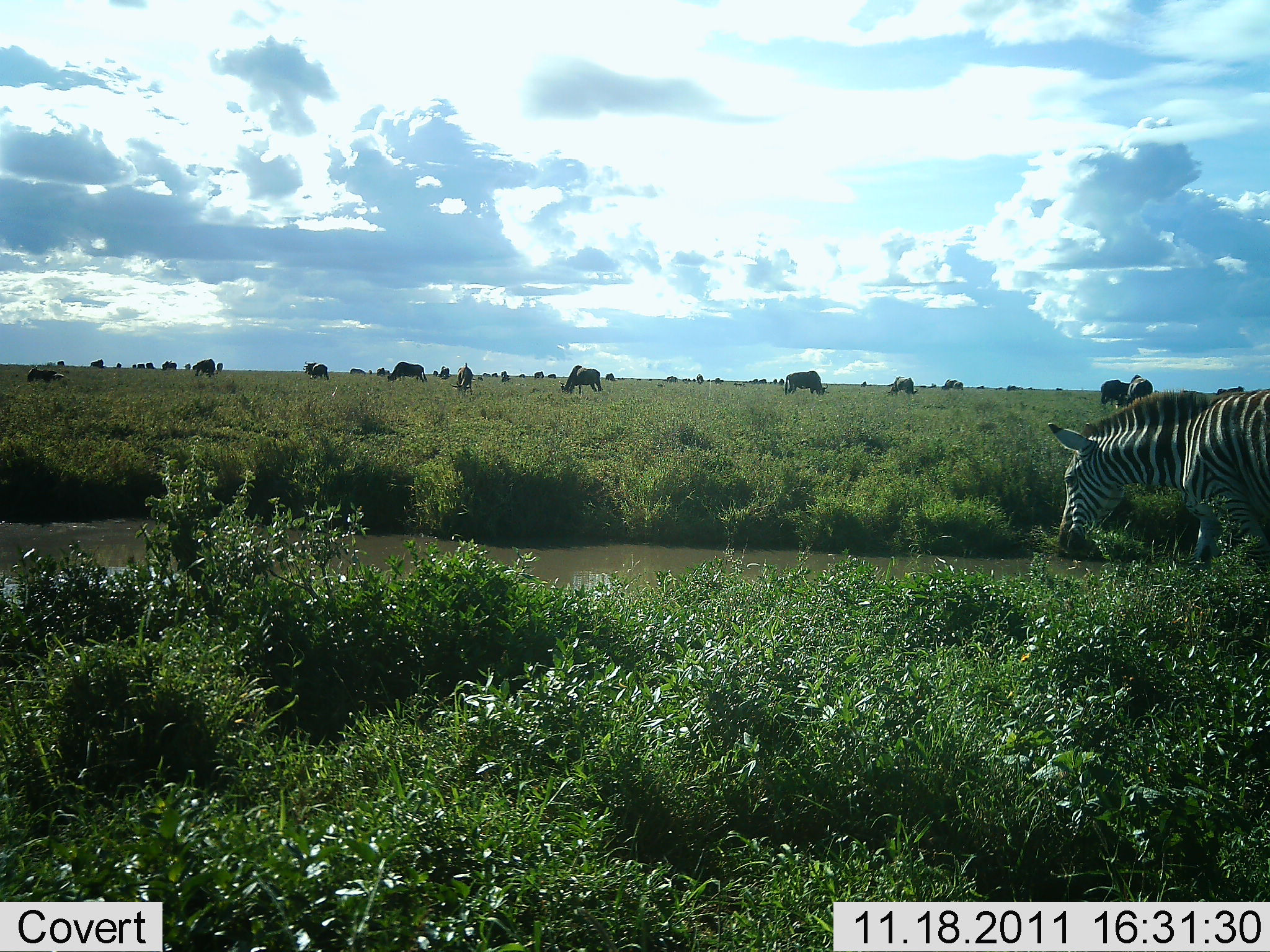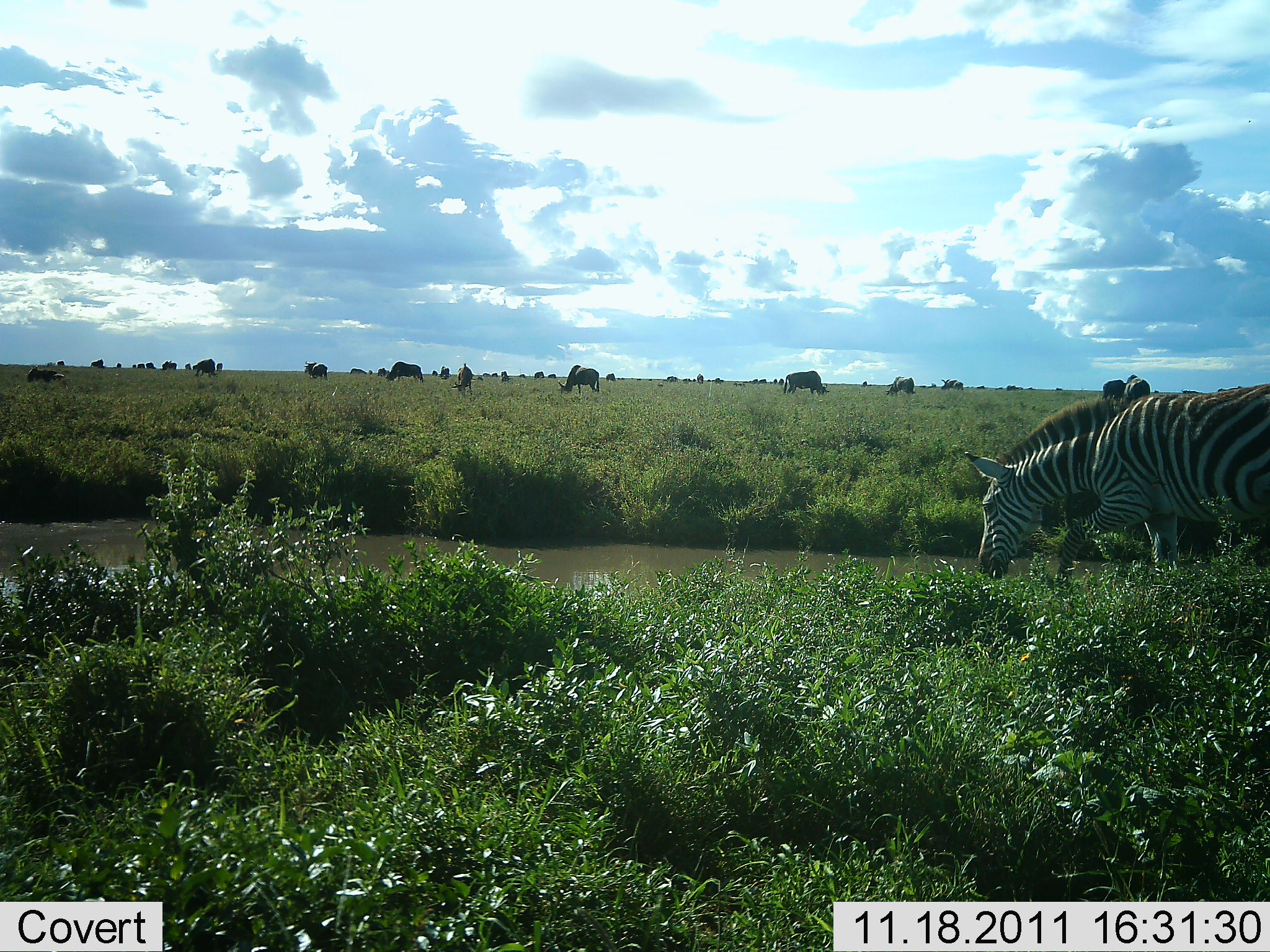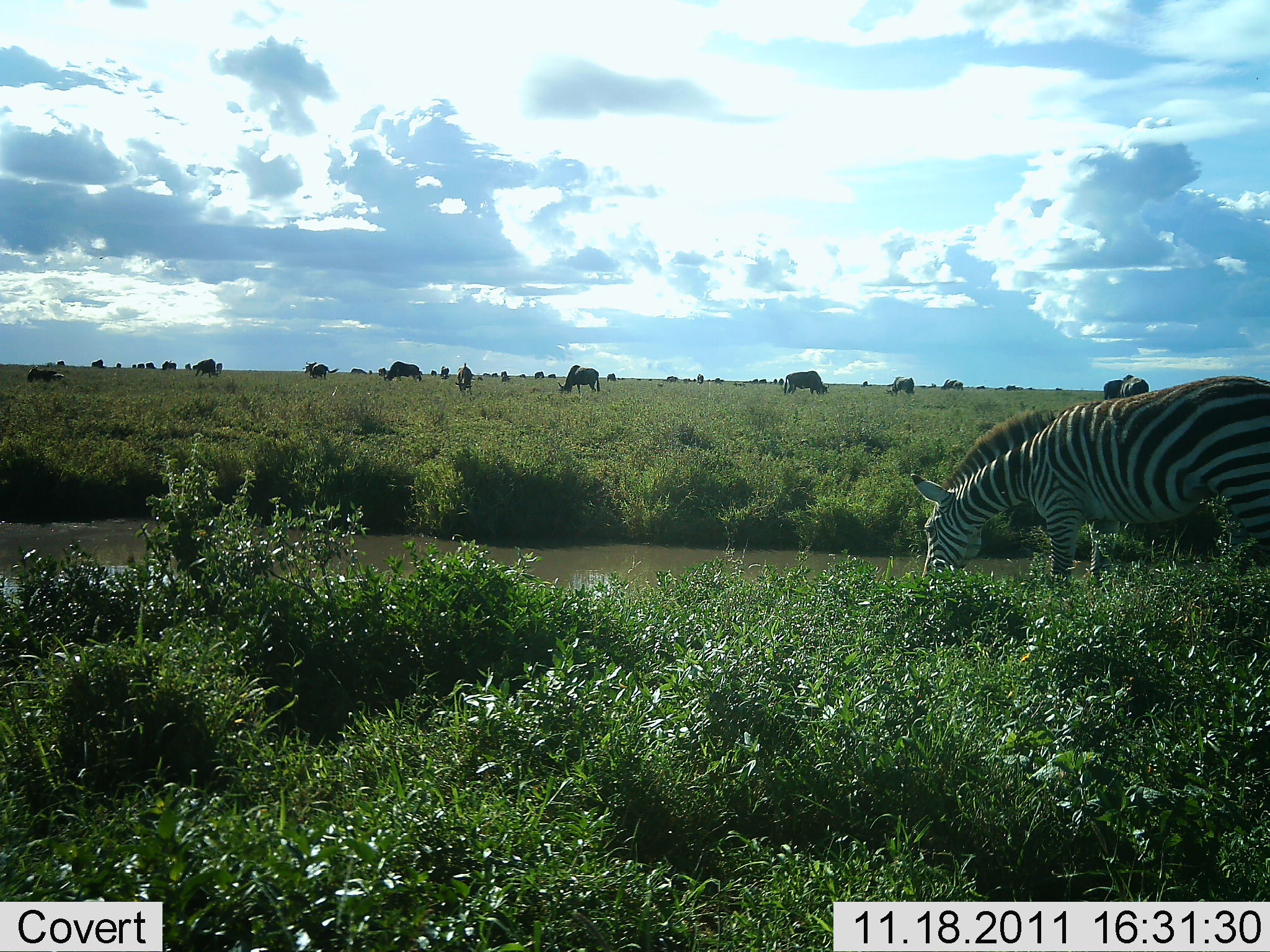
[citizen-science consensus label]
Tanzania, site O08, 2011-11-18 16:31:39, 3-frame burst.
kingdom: Animalia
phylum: Chordata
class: Mammalia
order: Artiodactyla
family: Bovidae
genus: Connochaetes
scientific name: Connochaetes taurinus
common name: blue wildebeest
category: wildebeest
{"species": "wildebeest (blue wildebeest) (Connochaetes taurinus)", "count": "11-50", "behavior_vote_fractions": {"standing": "54%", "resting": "8%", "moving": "15%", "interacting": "0%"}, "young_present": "0%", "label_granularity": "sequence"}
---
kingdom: Animalia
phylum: Chordata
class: Mammalia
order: Perissodactyla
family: Equidae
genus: Equus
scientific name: Equus quagga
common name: plains zebra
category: zebra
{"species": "zebra (plains zebra) (Equus quagga)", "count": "1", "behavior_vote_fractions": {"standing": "20%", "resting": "0%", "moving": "65%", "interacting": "0%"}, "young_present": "0%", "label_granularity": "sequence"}